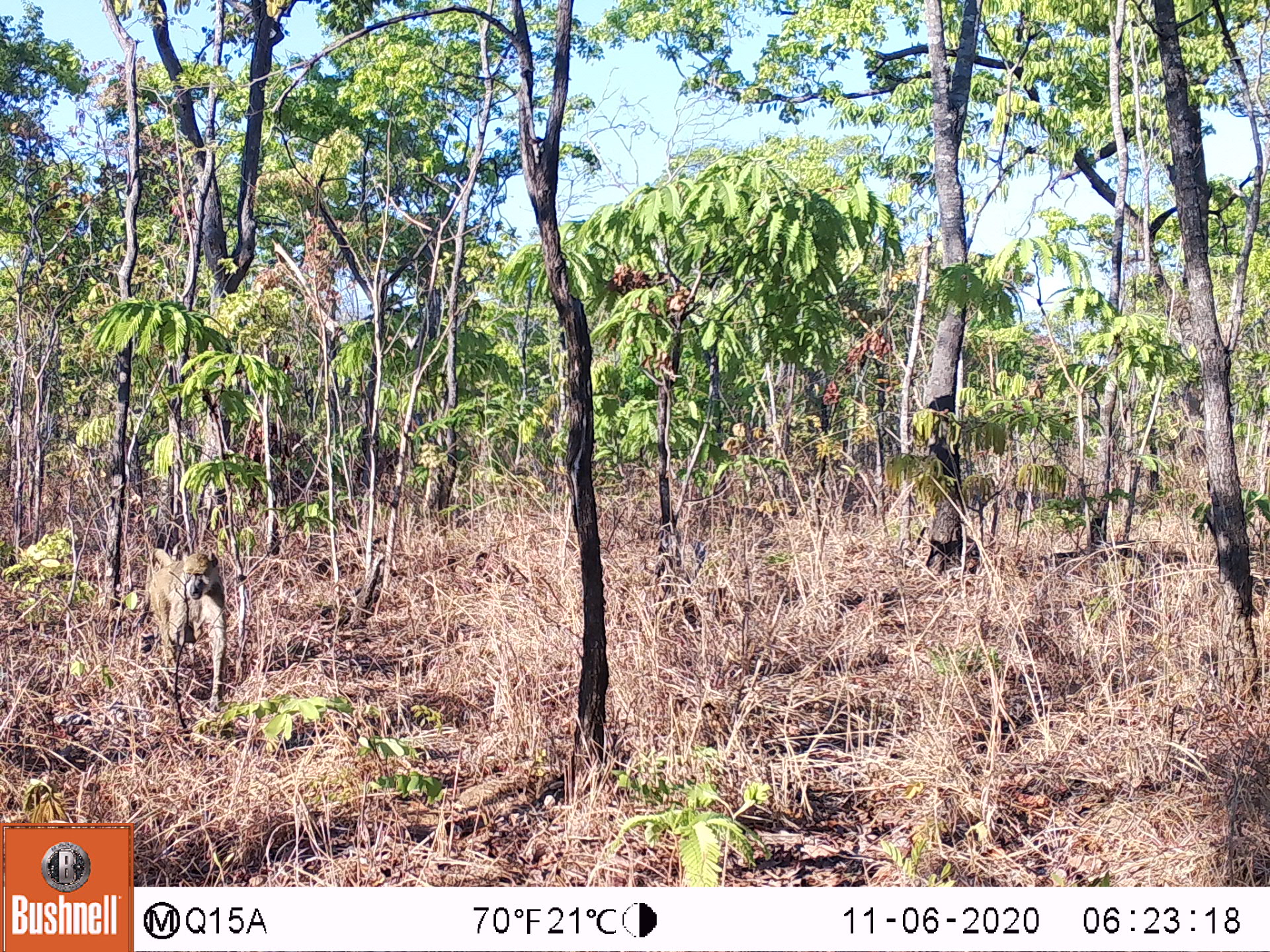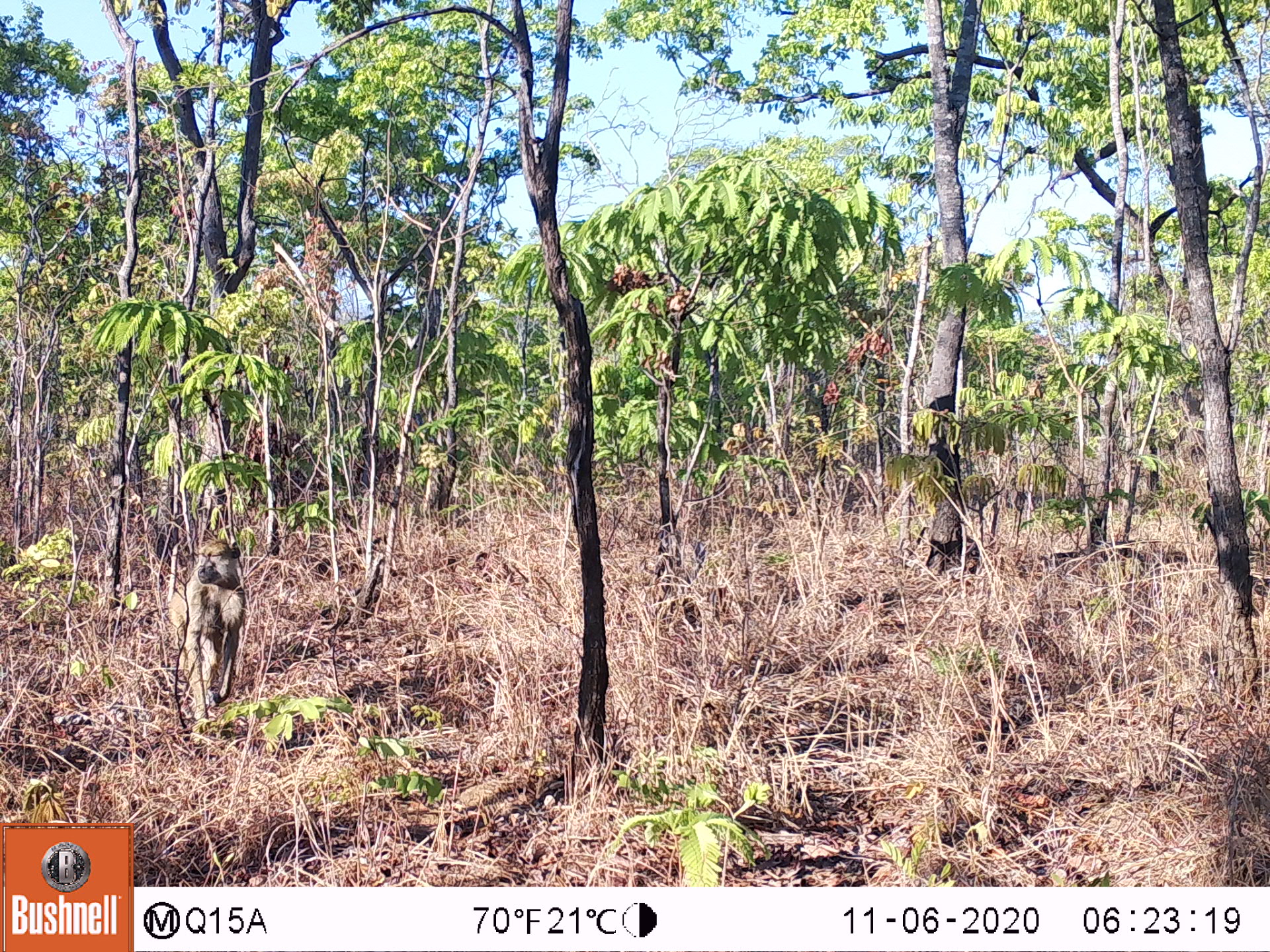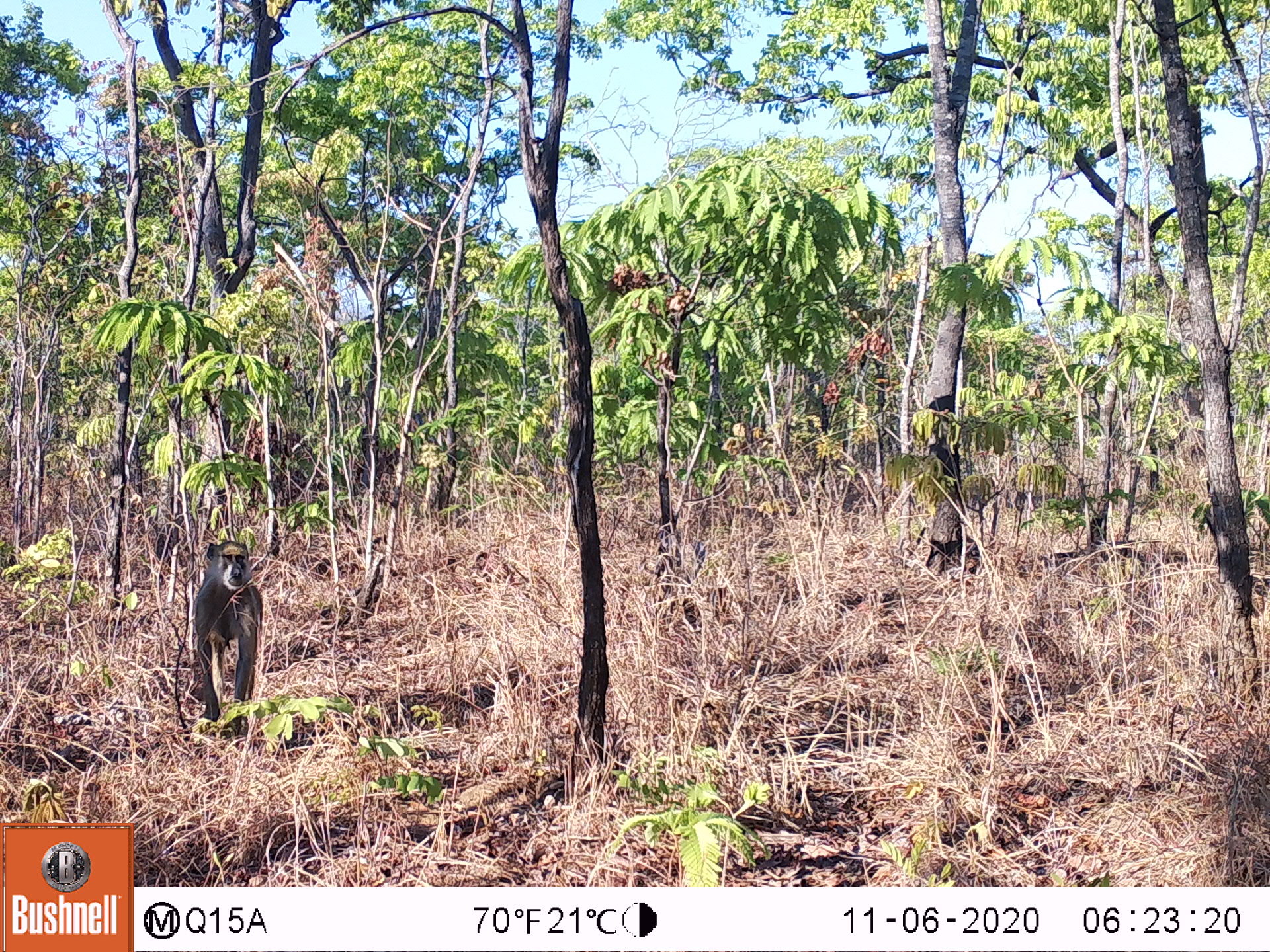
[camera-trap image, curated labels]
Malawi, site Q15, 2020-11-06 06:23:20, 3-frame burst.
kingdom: Animalia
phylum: Chordata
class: Mammalia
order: Primates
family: Cercopithecidae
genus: Papio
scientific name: Papio cynocephalus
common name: yellow baboon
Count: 1.